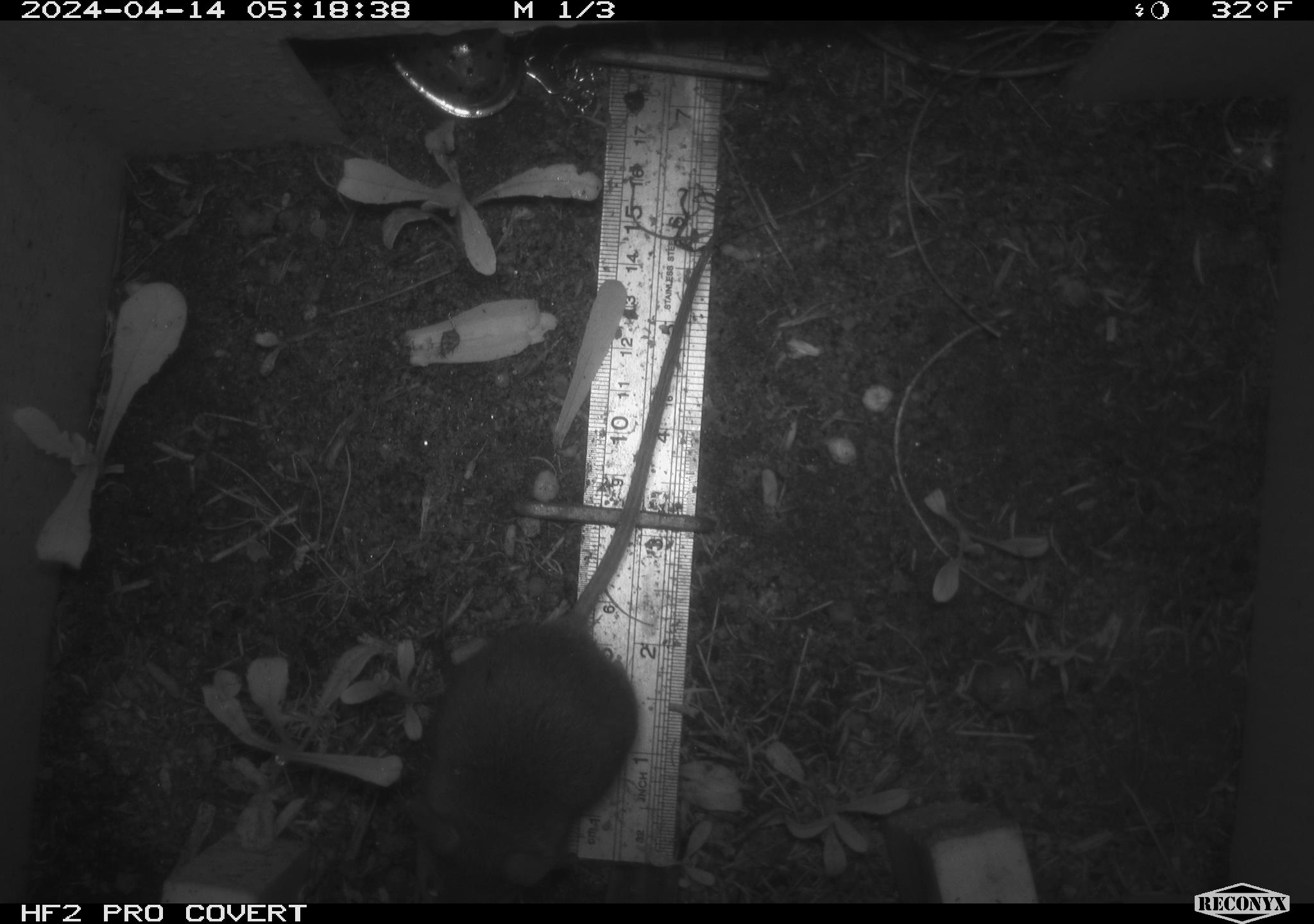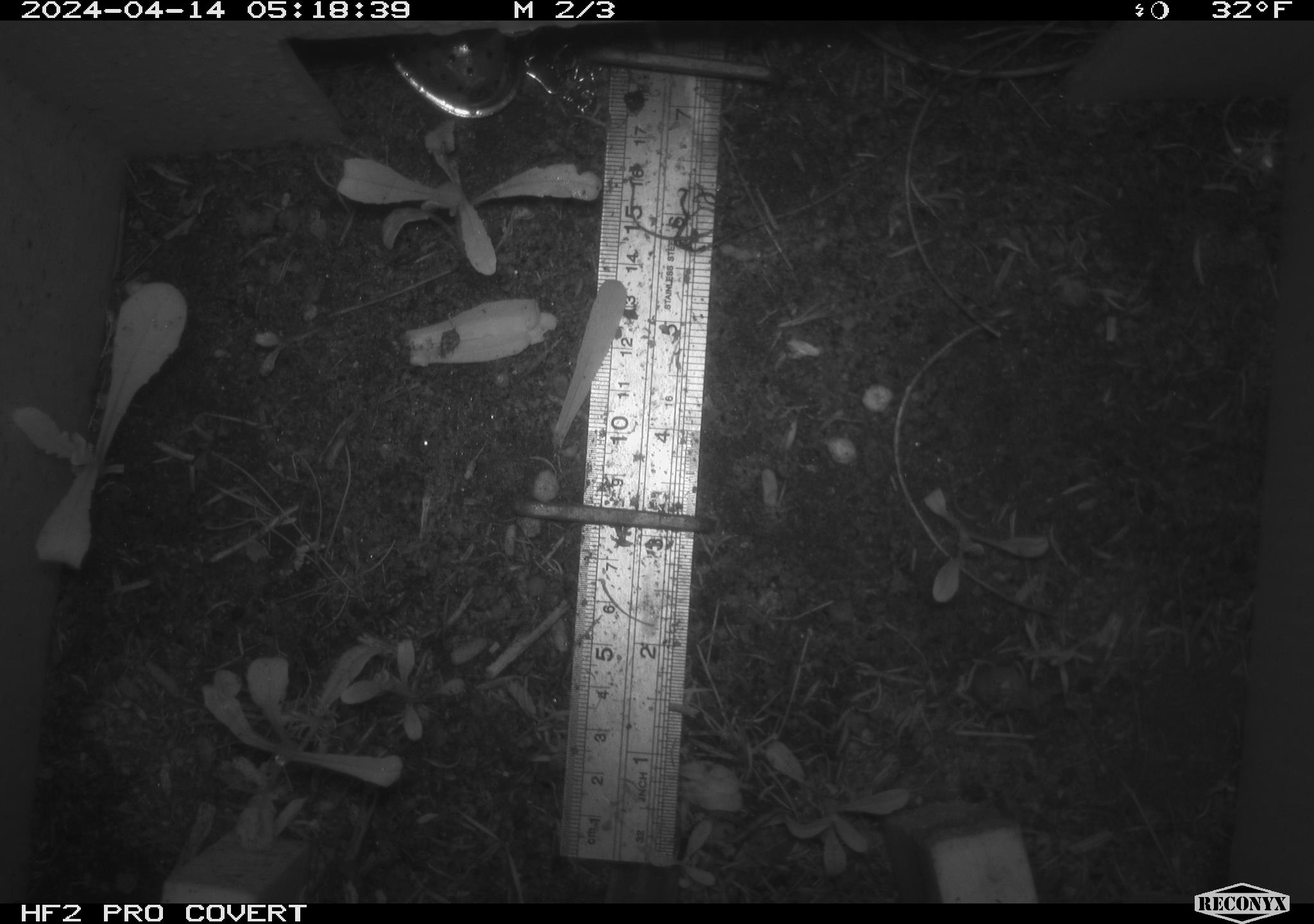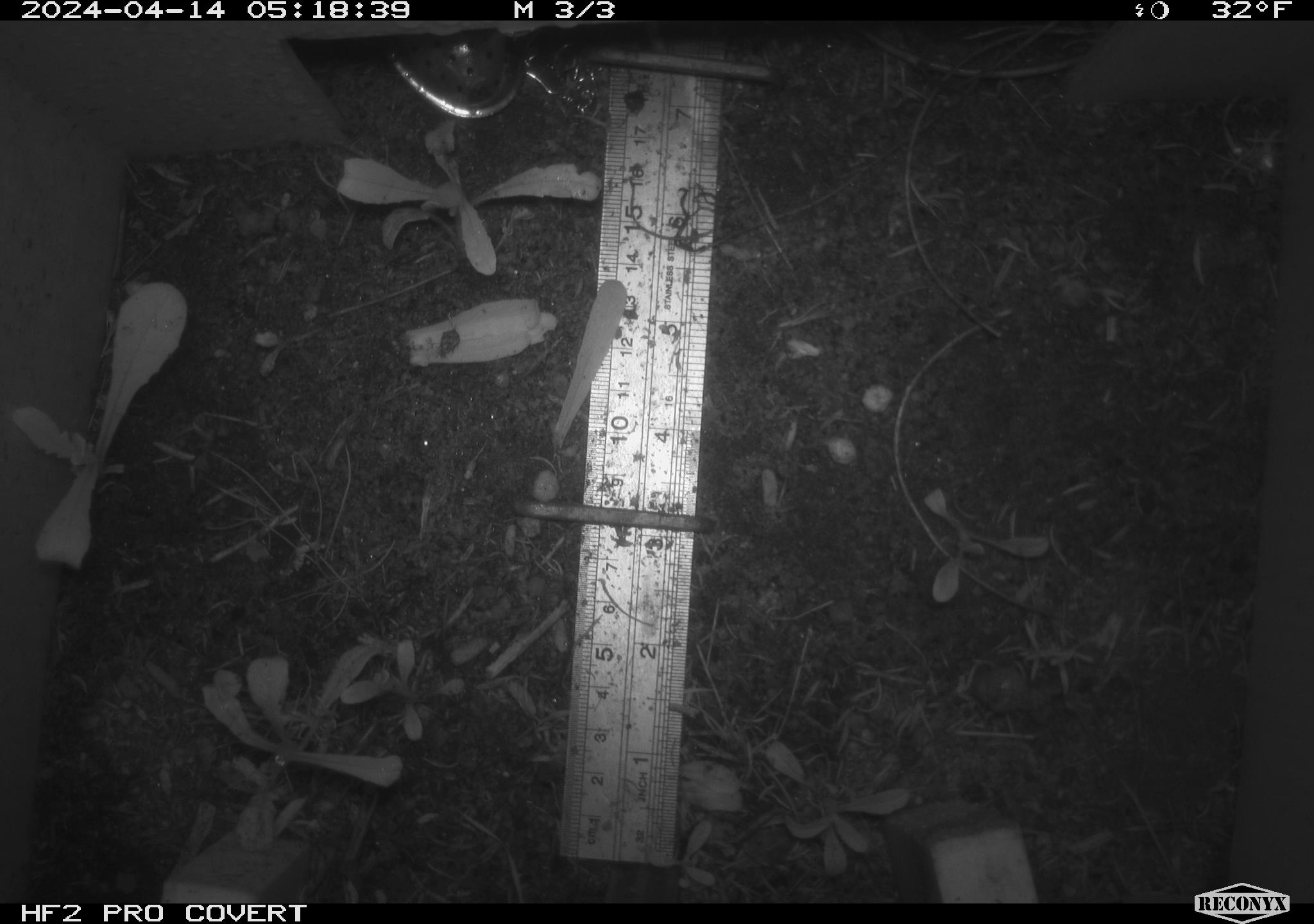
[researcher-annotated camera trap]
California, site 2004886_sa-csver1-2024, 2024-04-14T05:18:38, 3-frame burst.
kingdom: Animalia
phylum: Chordata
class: Mammalia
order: Rodentia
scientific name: Rodentia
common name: rodent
Rodent (Rodentia).